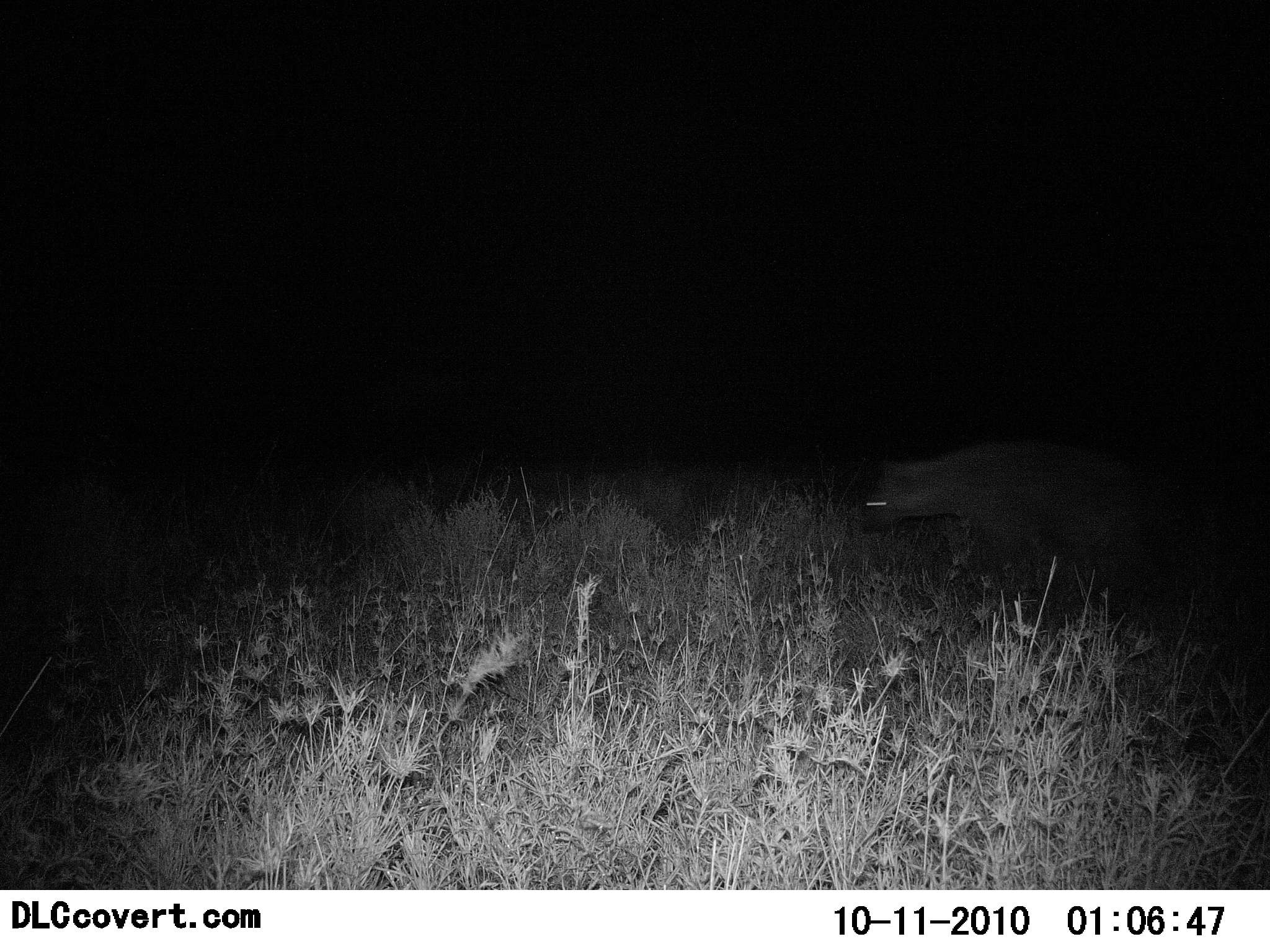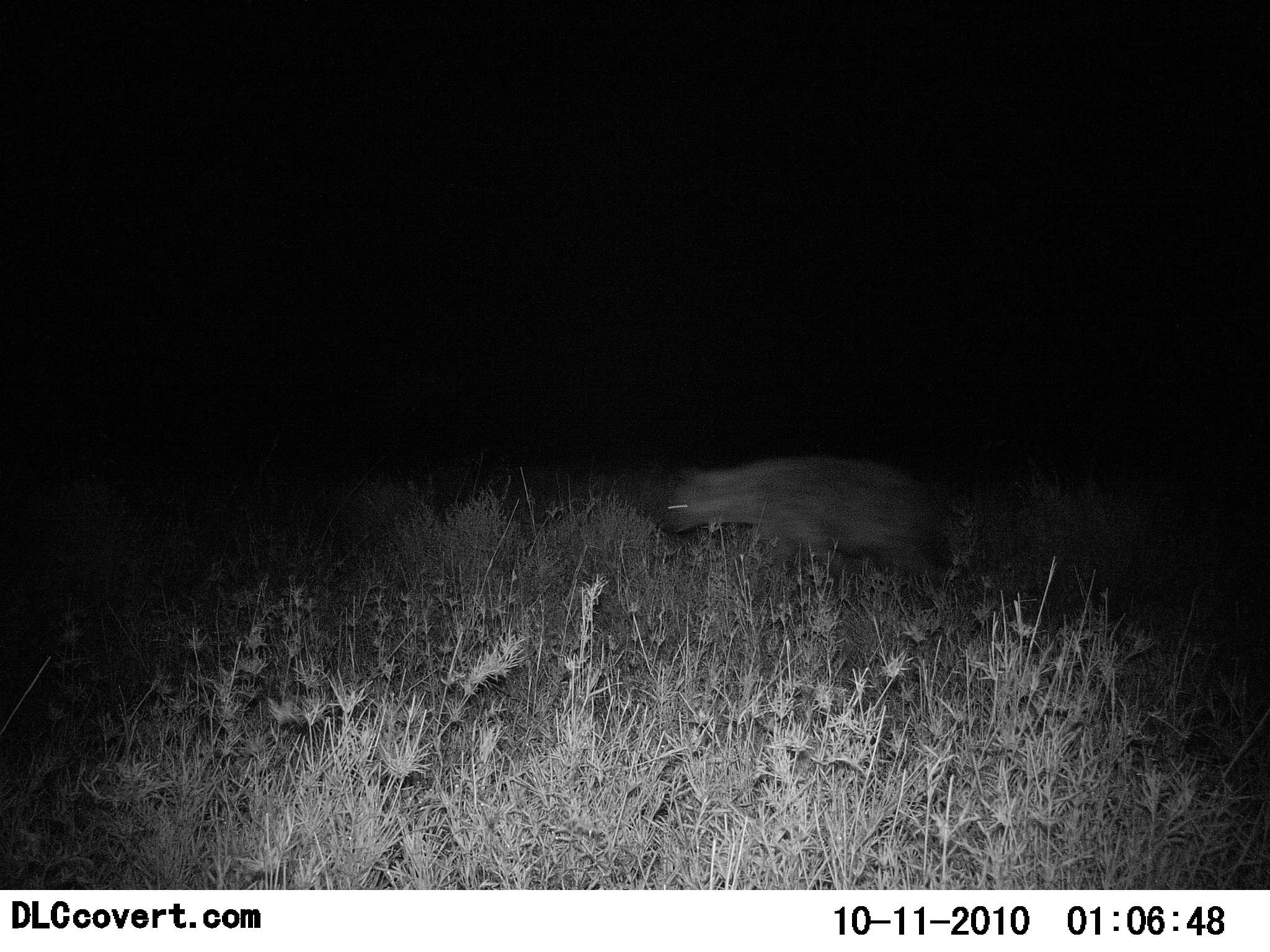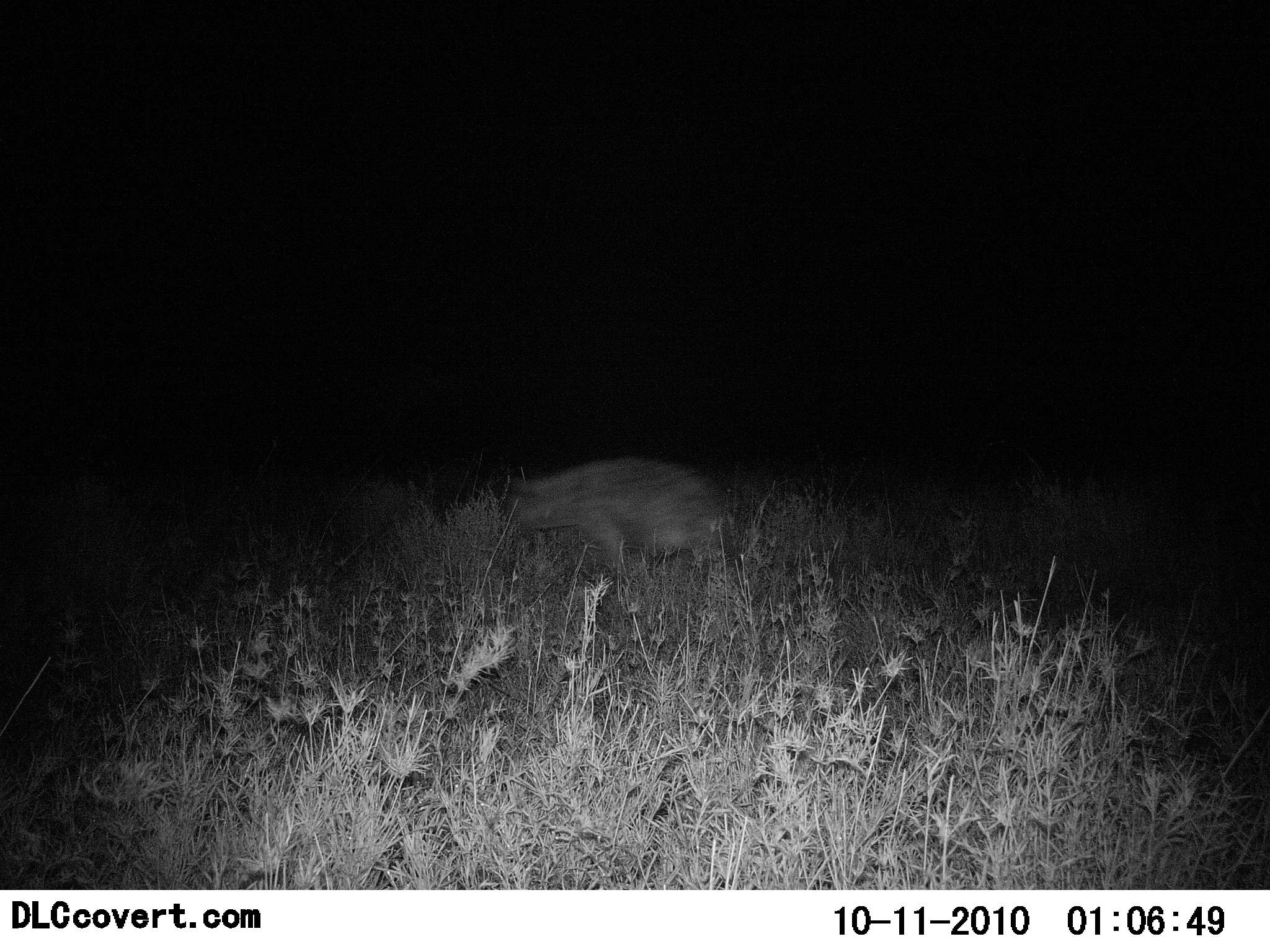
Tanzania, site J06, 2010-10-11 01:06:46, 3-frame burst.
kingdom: Animalia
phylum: Chordata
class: Mammalia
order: Carnivora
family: Hyaenidae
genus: Crocuta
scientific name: Crocuta crocuta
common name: spotted hyena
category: hyenaspotted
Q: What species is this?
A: Hyenaspotted (spotted hyena) (Crocuta crocuta).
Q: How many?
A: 1.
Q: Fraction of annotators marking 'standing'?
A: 0%.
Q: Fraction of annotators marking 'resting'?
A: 0%.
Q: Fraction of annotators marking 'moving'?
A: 100%.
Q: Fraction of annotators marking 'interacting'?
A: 0%.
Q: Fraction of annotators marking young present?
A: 0%.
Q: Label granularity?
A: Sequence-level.